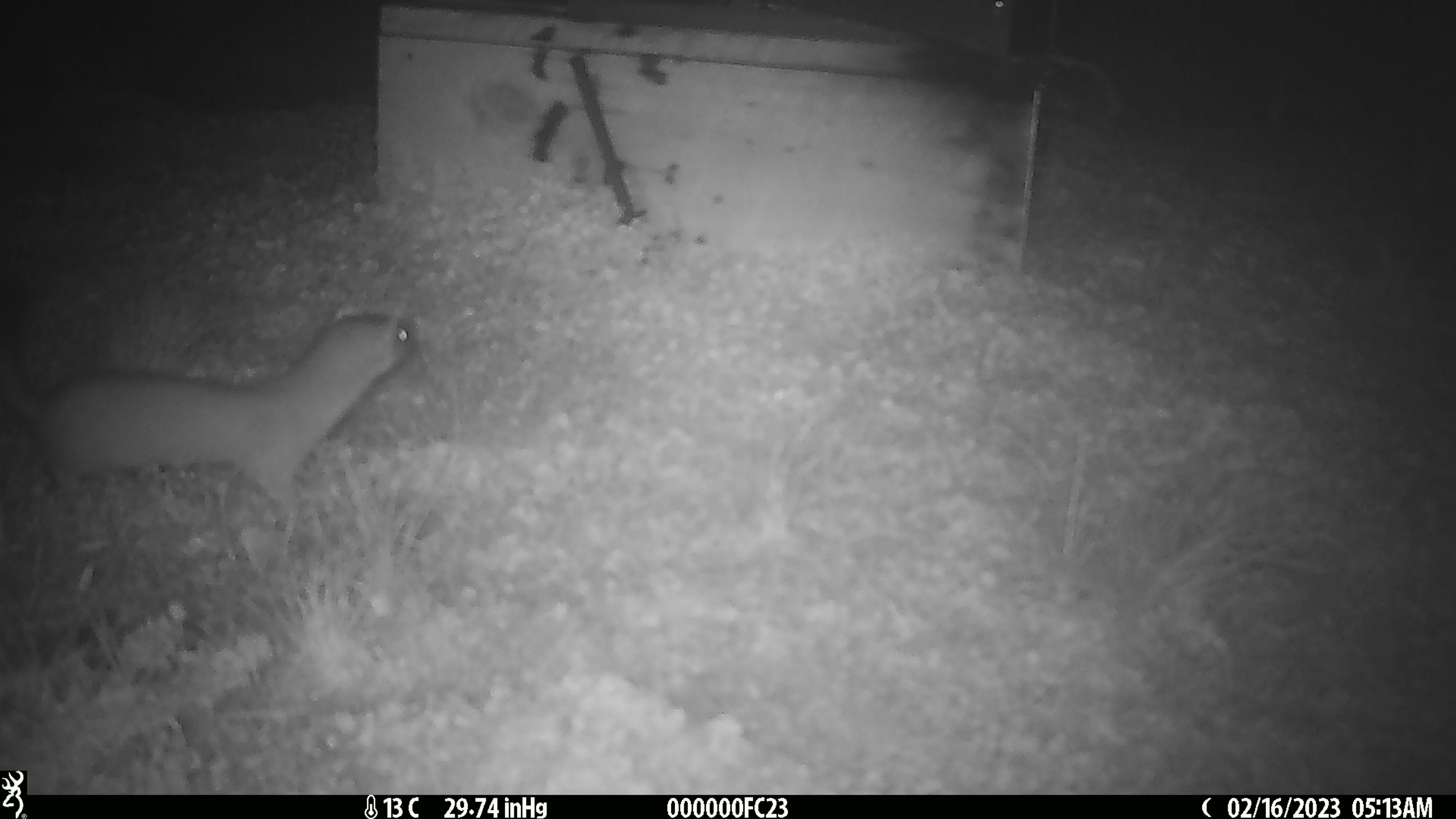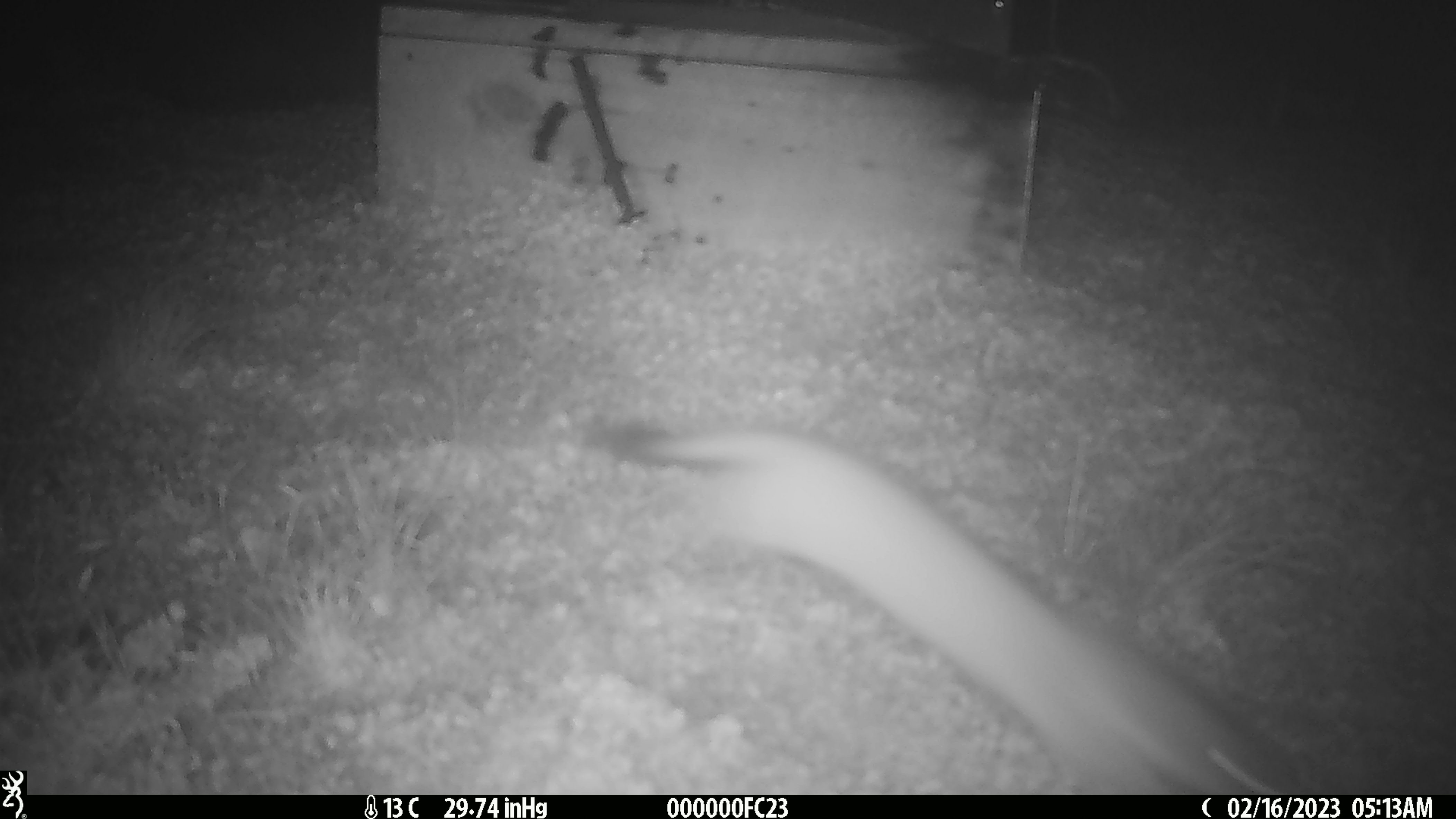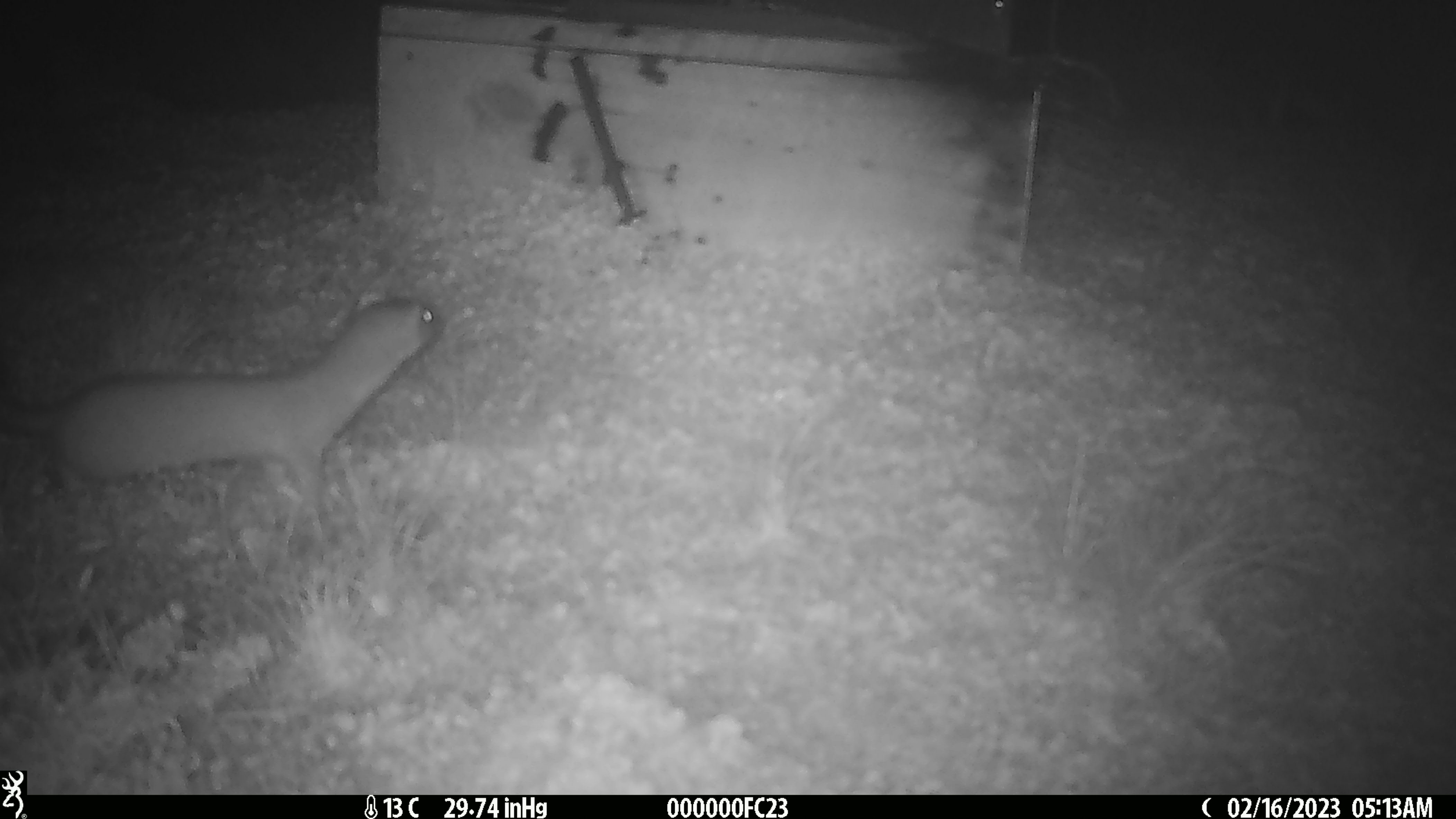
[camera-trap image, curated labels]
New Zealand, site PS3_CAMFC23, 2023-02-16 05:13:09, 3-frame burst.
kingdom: Animalia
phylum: Chordata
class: Mammalia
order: Carnivora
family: Mustelidae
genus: Mustela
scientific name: Mustela erminea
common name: stoat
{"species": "stoat (Mustela erminea)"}